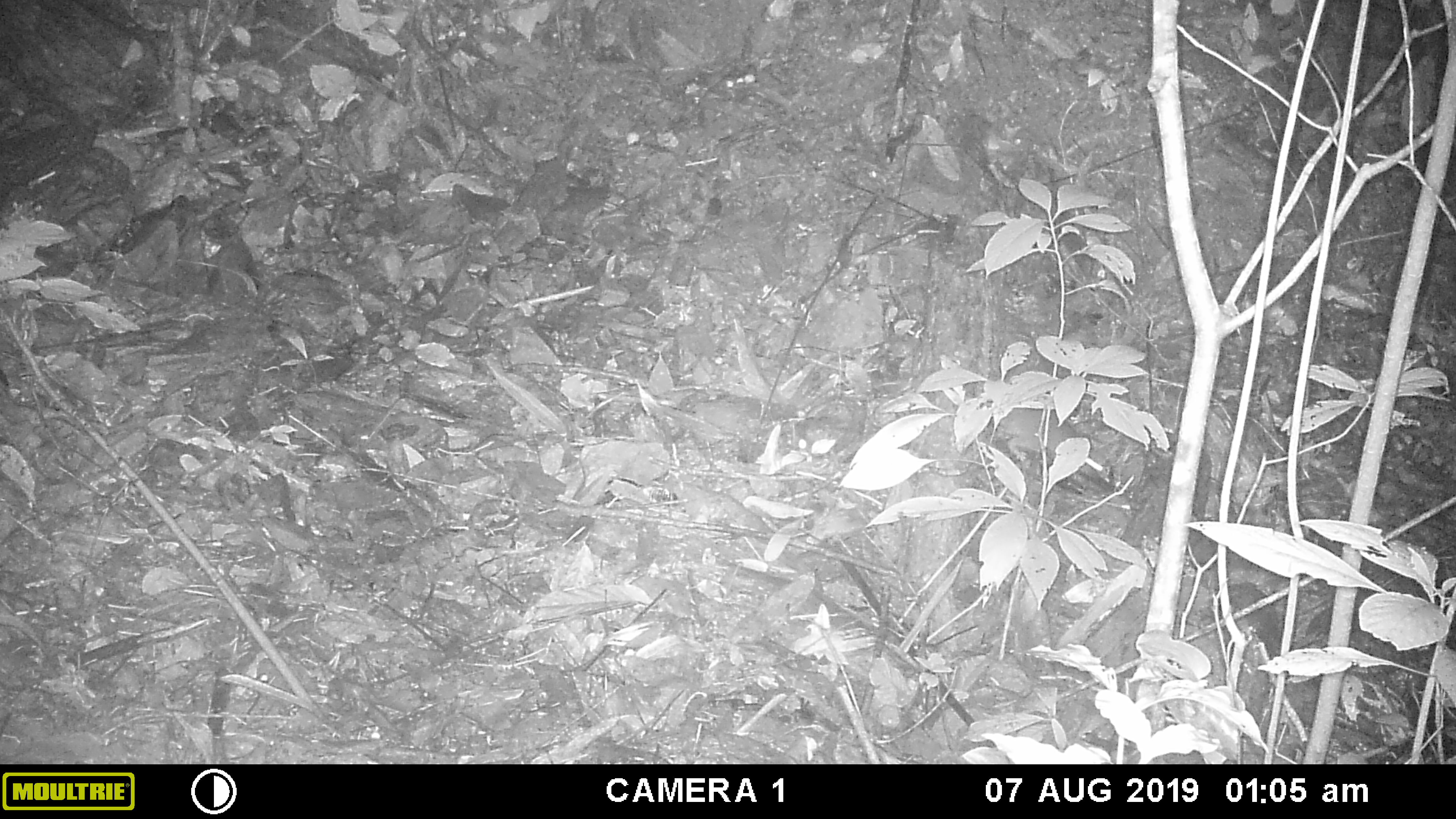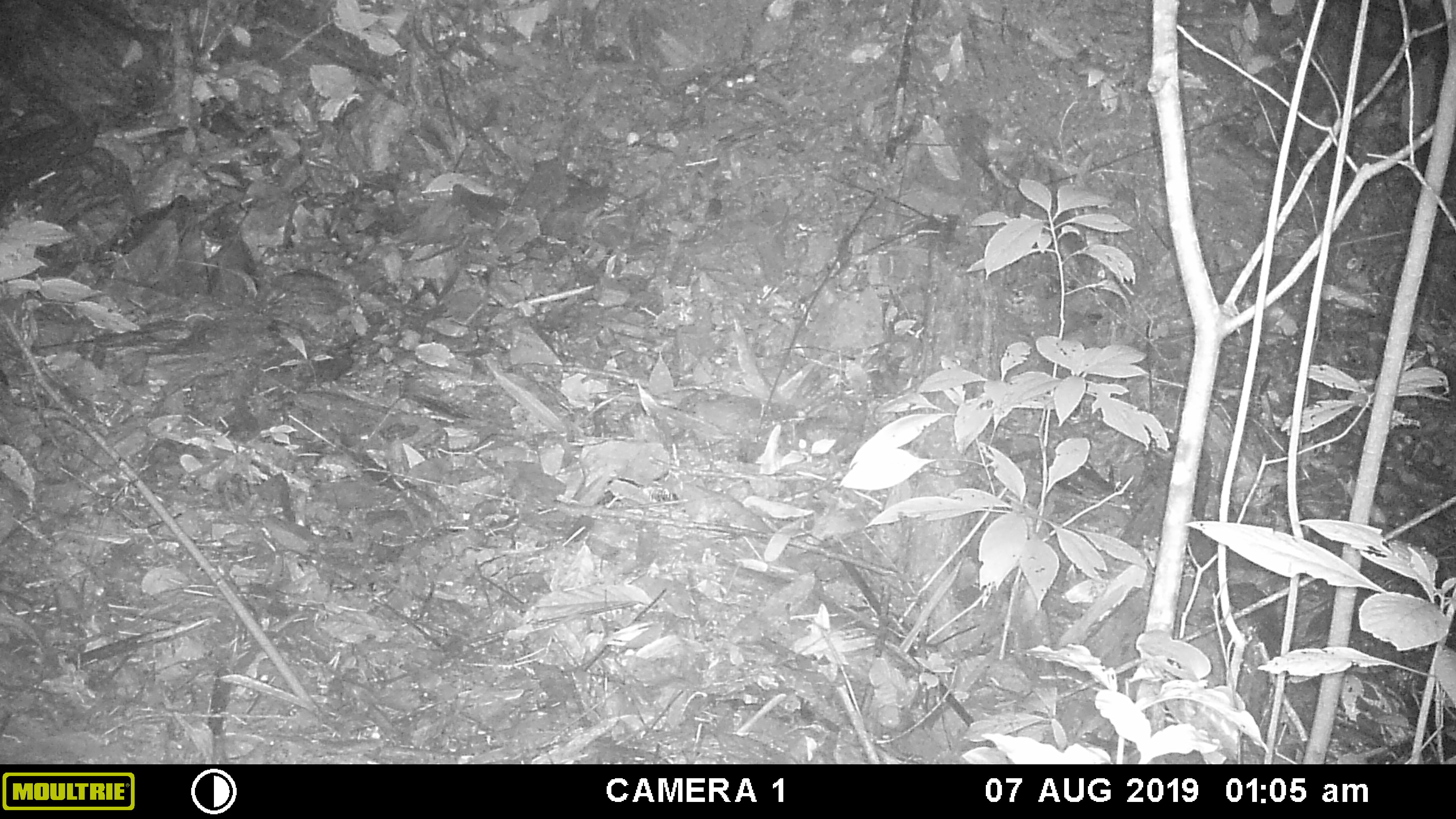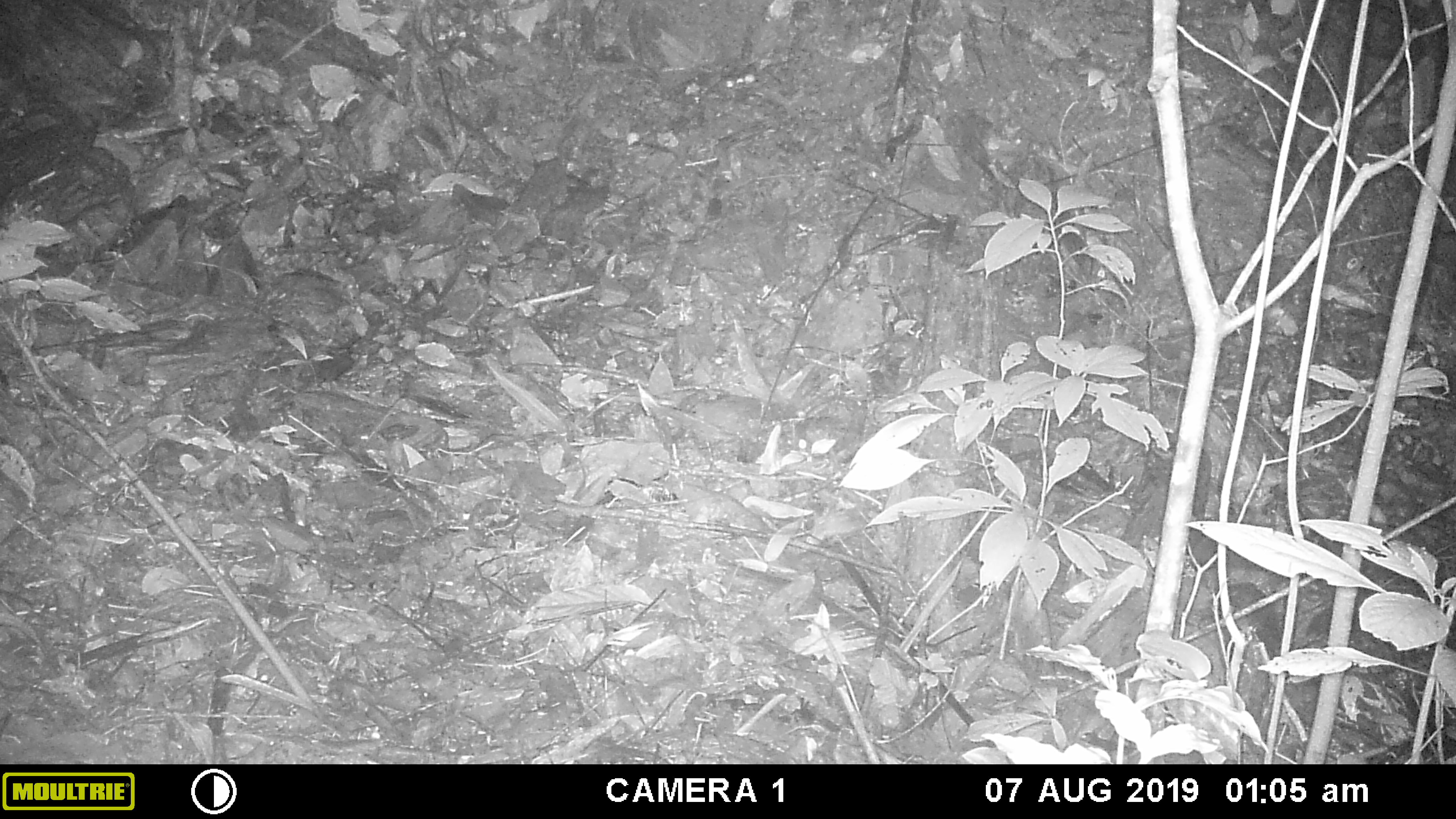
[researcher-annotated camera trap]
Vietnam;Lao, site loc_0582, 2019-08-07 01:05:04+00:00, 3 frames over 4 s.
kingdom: Animalia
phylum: Chordata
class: Mammalia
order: Rodentia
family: Muridae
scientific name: Muridae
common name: old-world mice and rats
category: unidentified murid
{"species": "unidentified murid (old-world mice and rats) (Muridae)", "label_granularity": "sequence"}